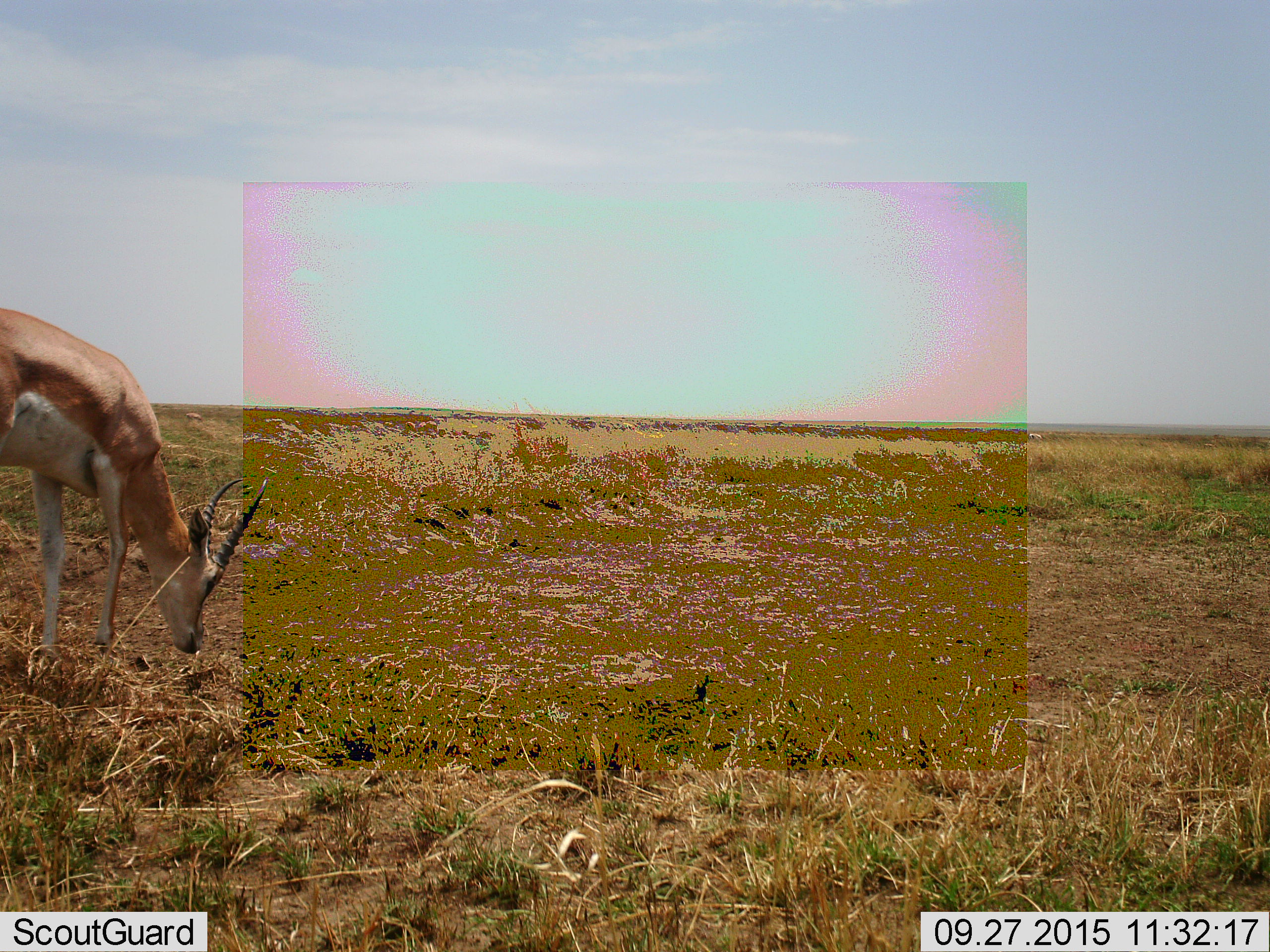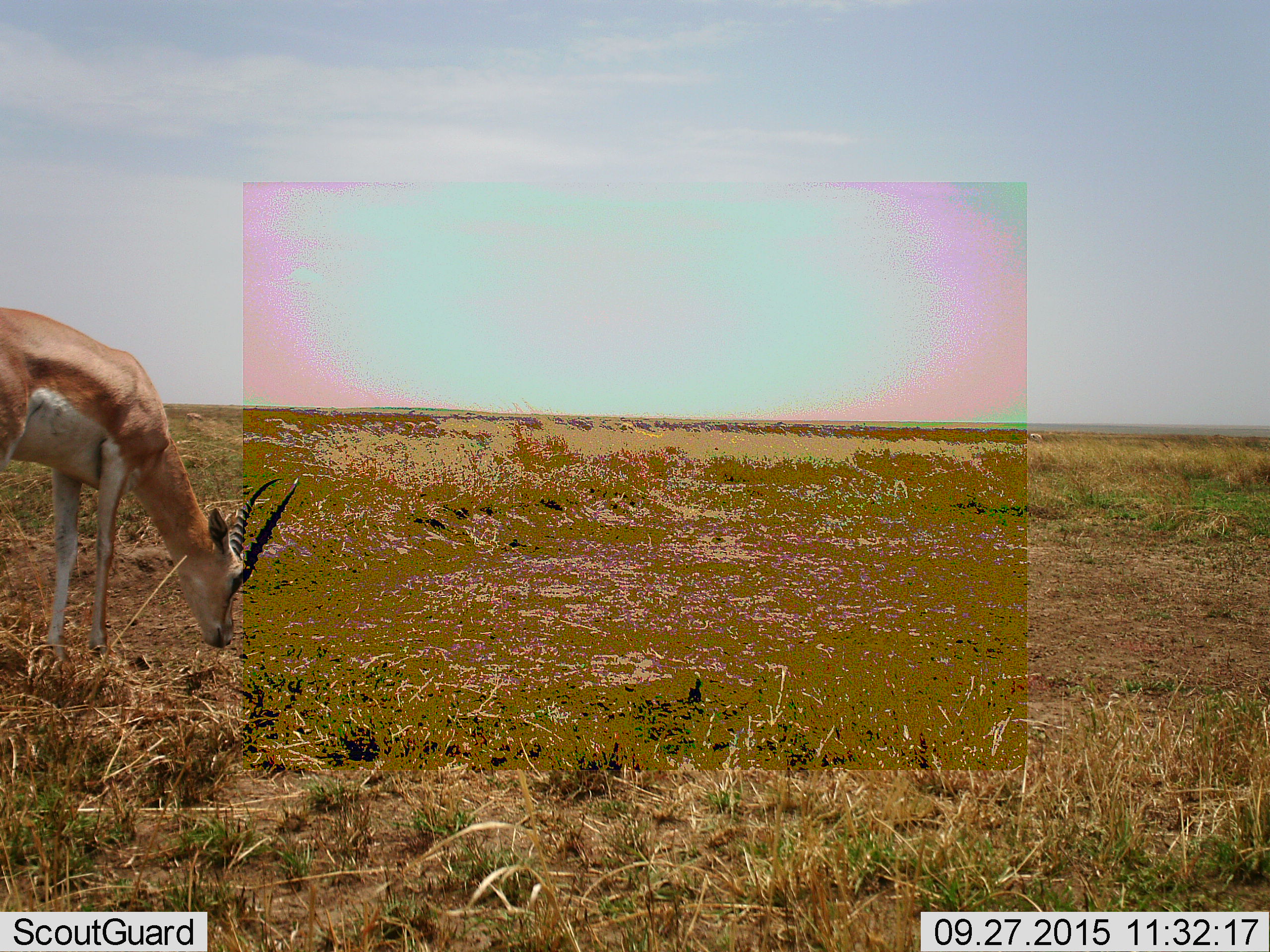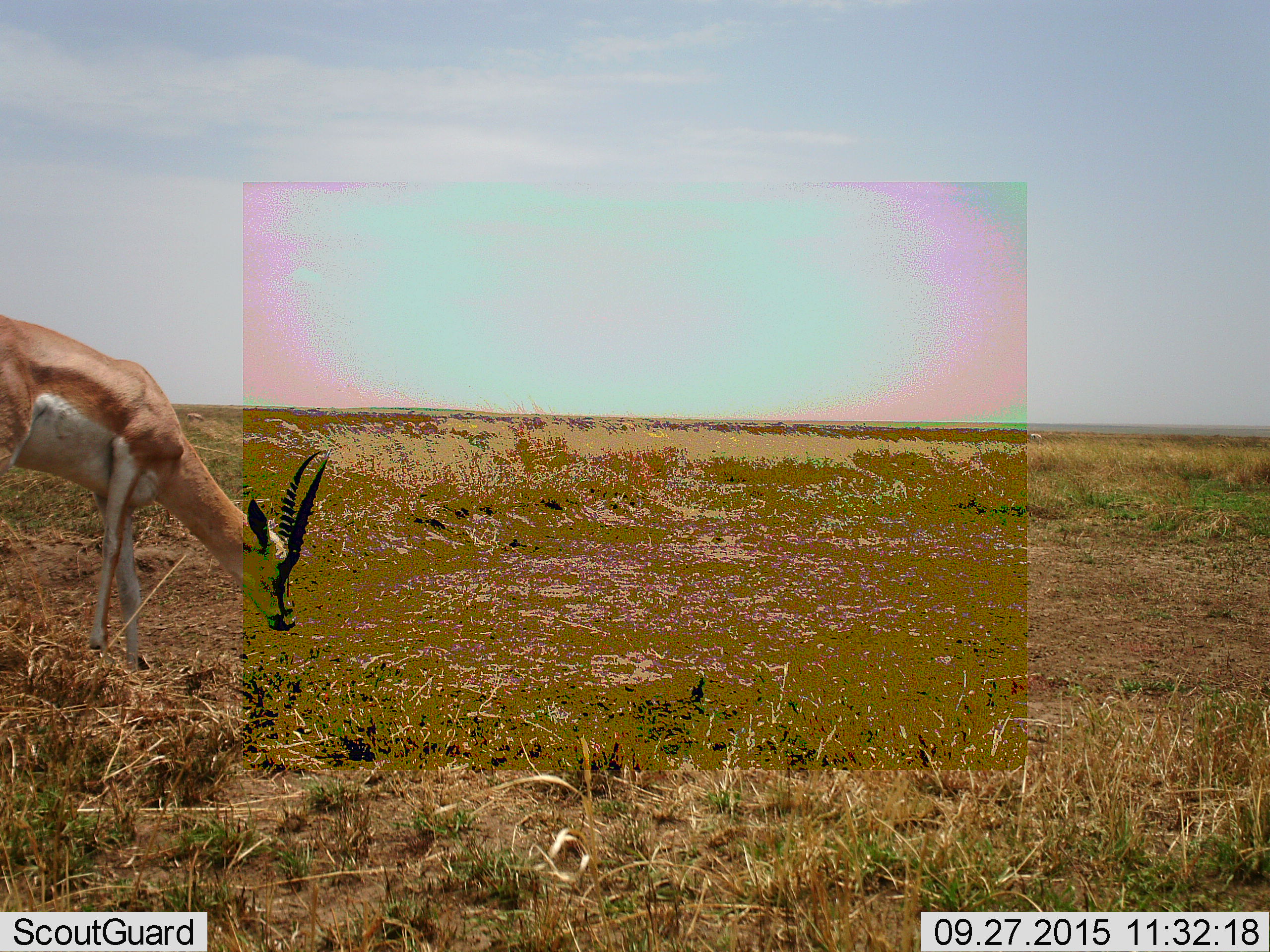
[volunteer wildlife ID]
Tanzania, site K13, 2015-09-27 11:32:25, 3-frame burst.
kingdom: Animalia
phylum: Chordata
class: Mammalia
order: Artiodactyla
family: Bovidae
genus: Nanger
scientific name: Nanger granti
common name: grant's gazelle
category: gazellegrants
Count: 1.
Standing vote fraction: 33%.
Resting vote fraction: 0%.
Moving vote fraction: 33%.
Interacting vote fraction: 0%.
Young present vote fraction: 0%.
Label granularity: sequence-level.